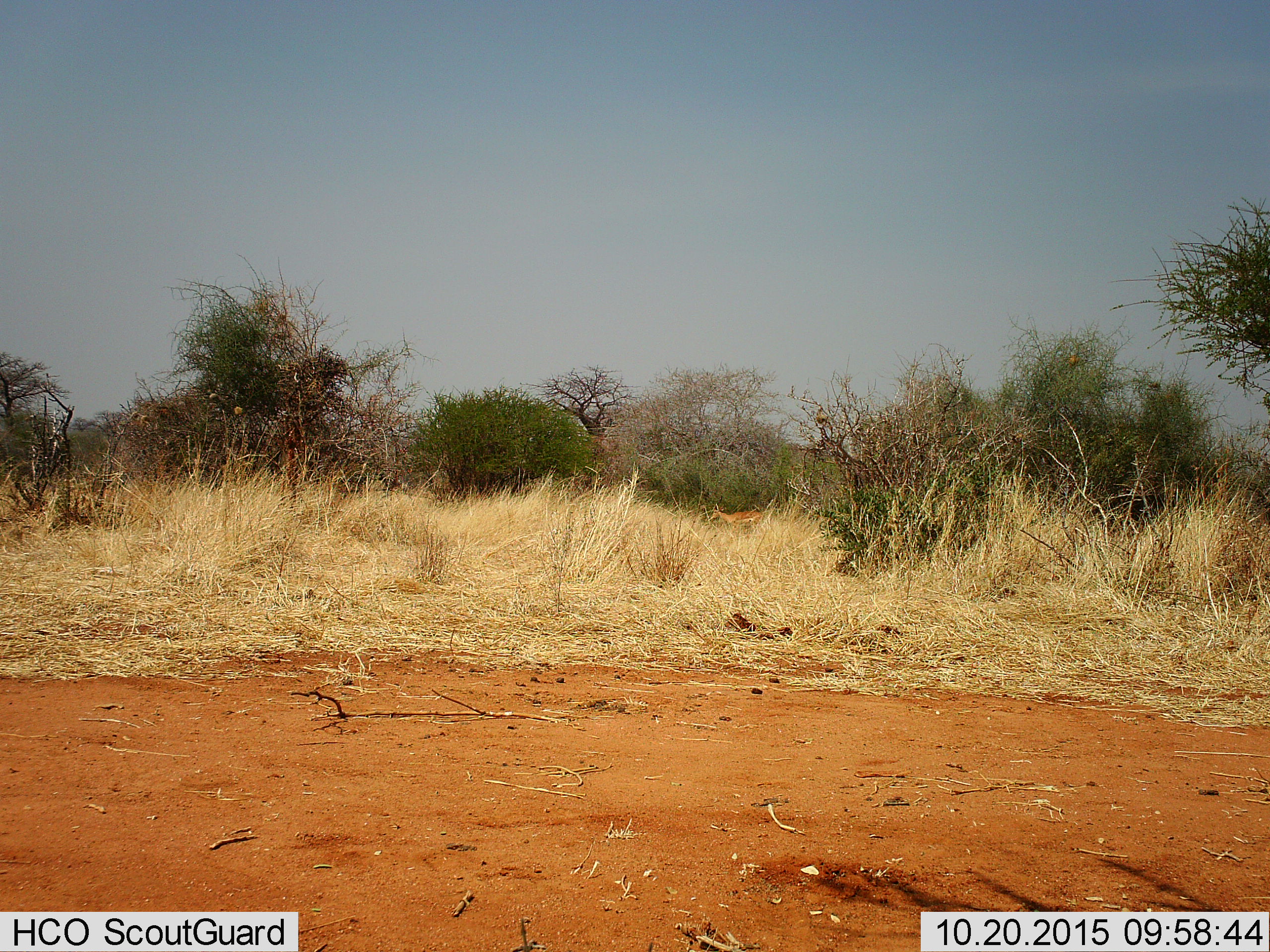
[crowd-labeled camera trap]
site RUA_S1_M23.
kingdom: Animalia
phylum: Chordata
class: Mammalia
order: Artiodactyla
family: Bovidae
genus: Aepyceros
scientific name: Aepyceros melampus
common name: impala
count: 1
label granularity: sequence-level